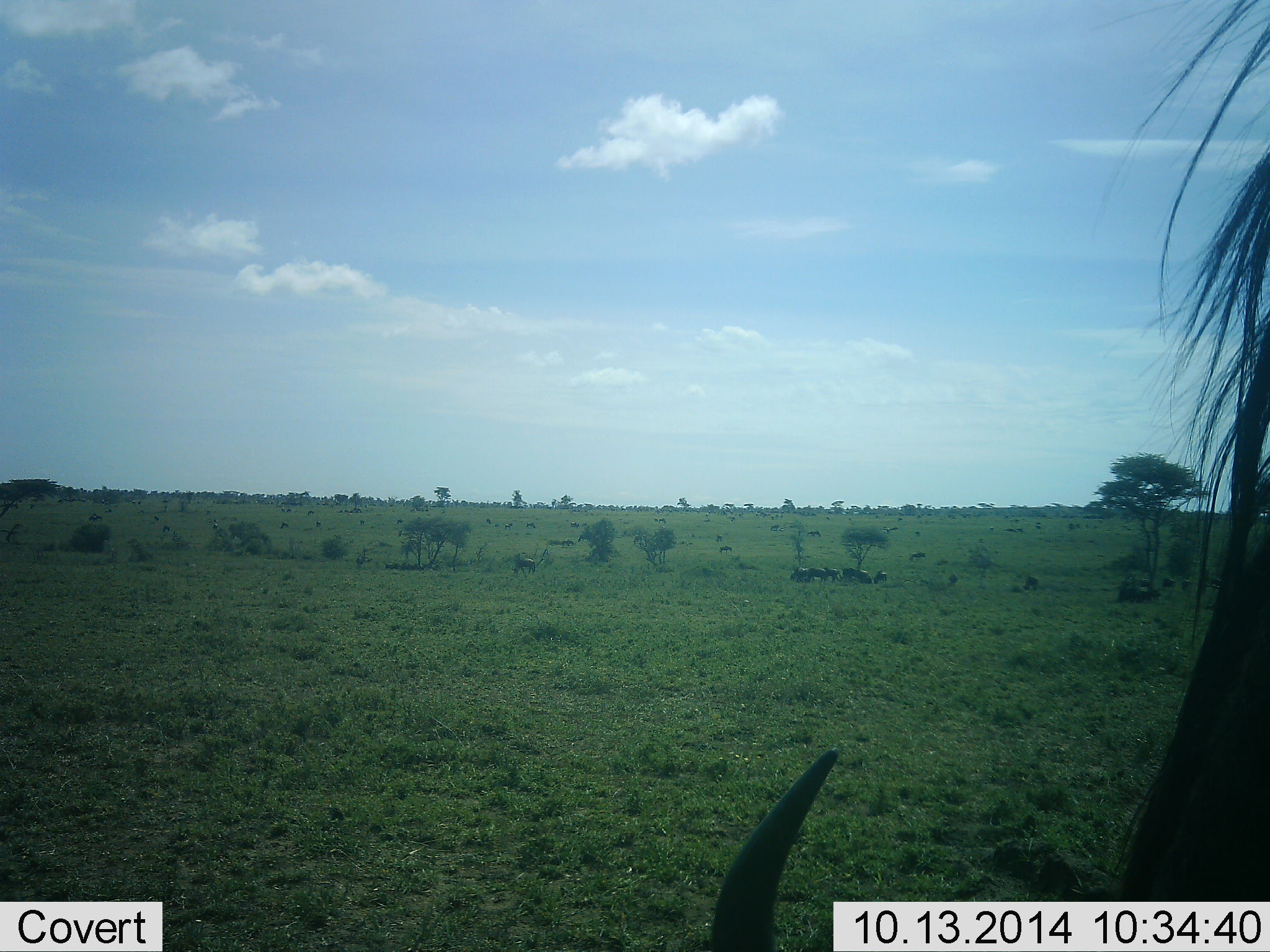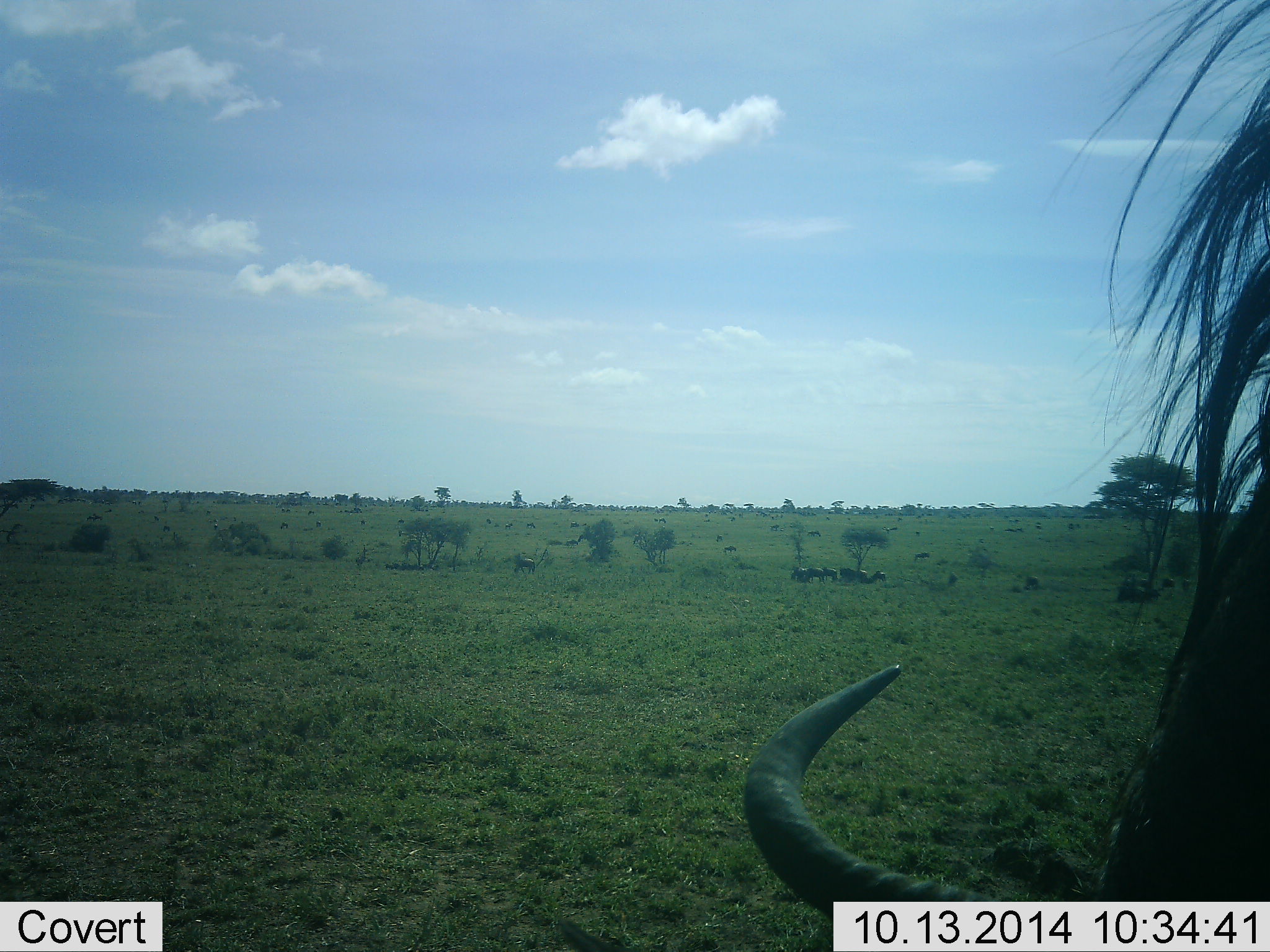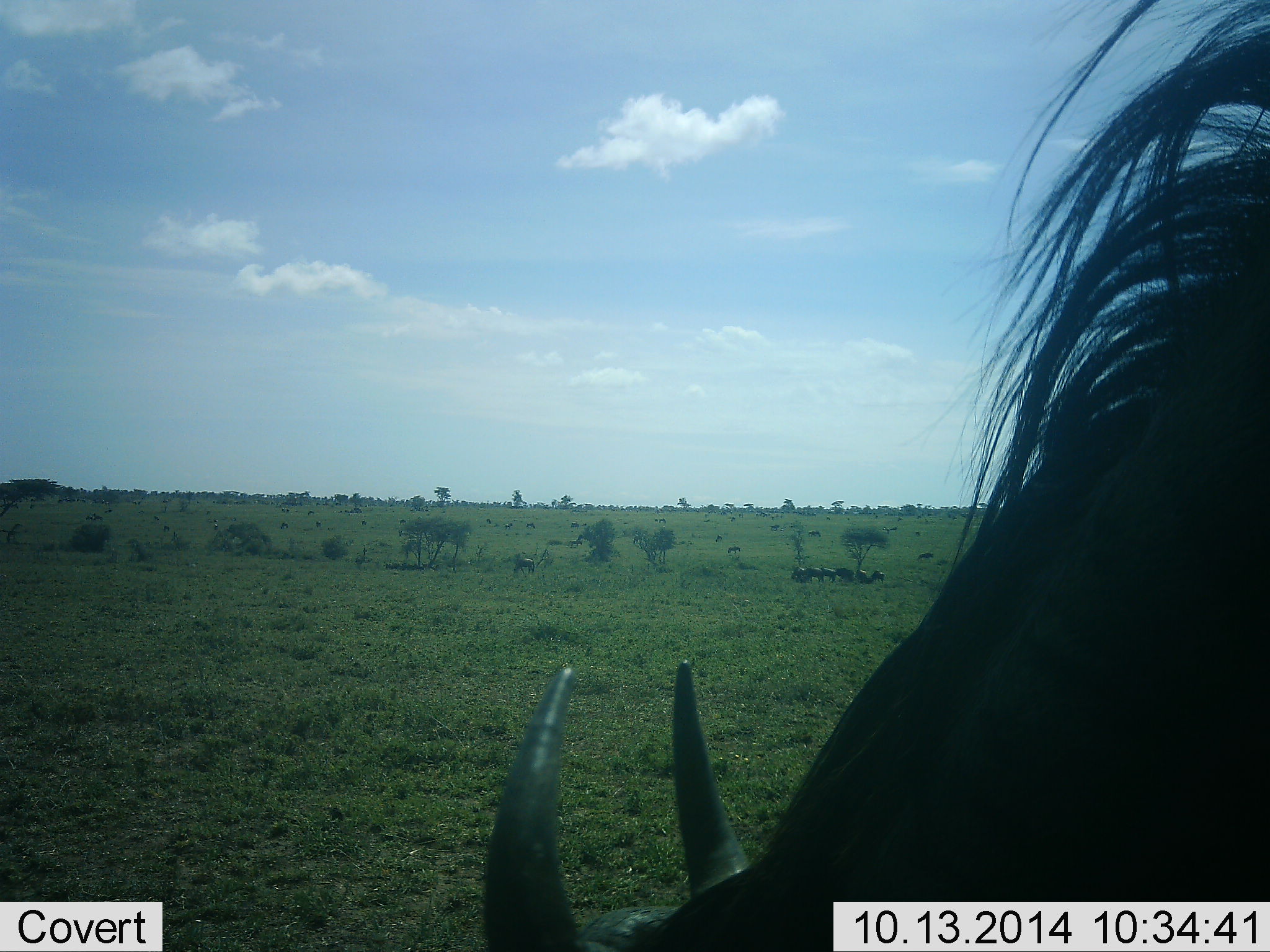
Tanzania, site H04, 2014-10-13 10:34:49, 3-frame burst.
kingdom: Animalia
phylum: Chordata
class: Mammalia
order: Artiodactyla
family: Bovidae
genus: Connochaetes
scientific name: Connochaetes taurinus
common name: blue wildebeest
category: wildebeest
Wildebeest (blue wildebeest) (Connochaetes taurinus), count 1. Behavior (volunteer vote fractions): standing 27%, resting 18%, moving 18%, interacting 9%. Young present (vote fraction): 0%. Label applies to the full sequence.